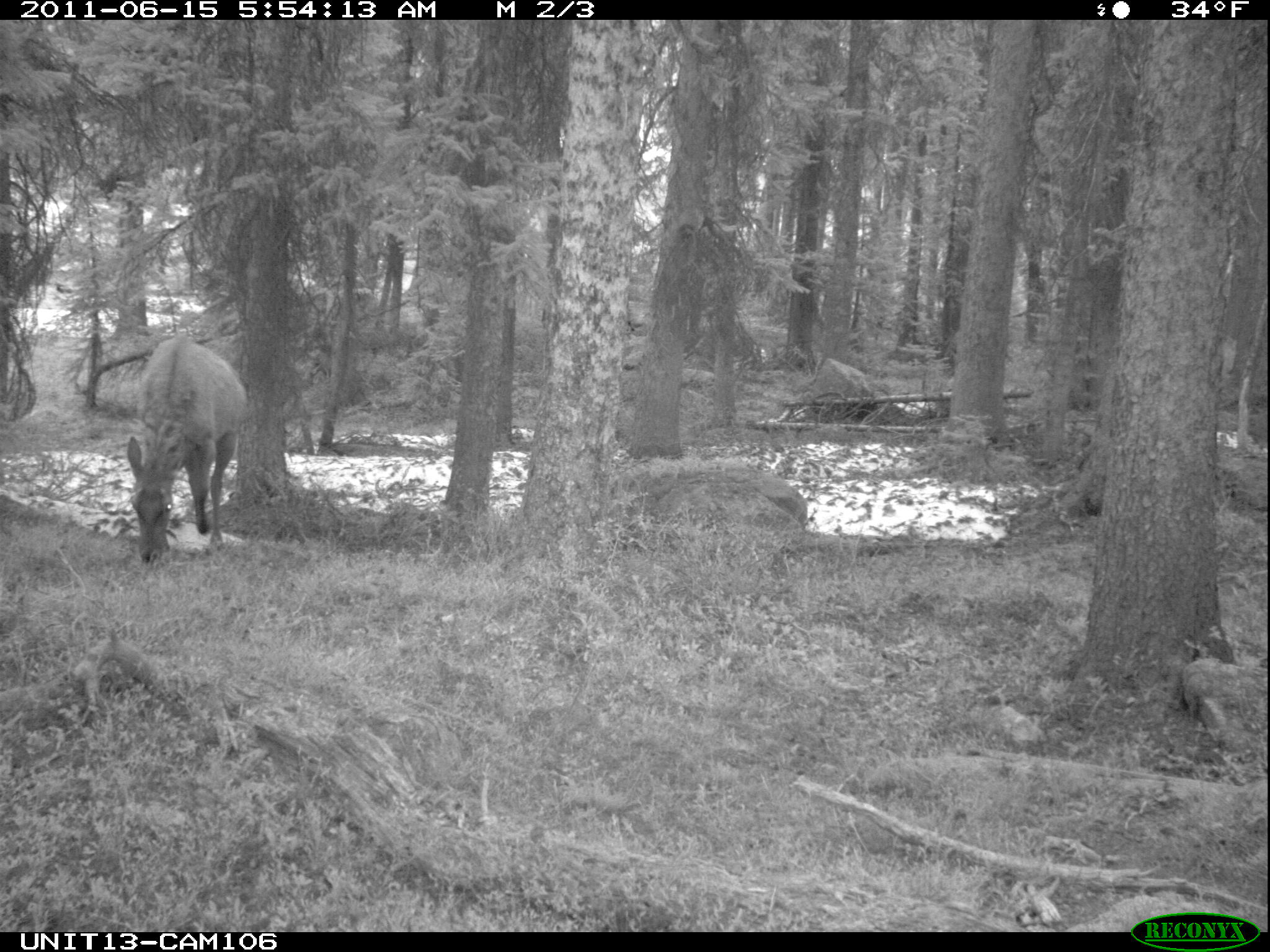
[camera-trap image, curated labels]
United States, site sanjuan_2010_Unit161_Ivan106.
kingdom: Animalia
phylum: Chordata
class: Mammalia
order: Artiodactyla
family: Cervidae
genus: Cervus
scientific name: Cervus elaphus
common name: red deer